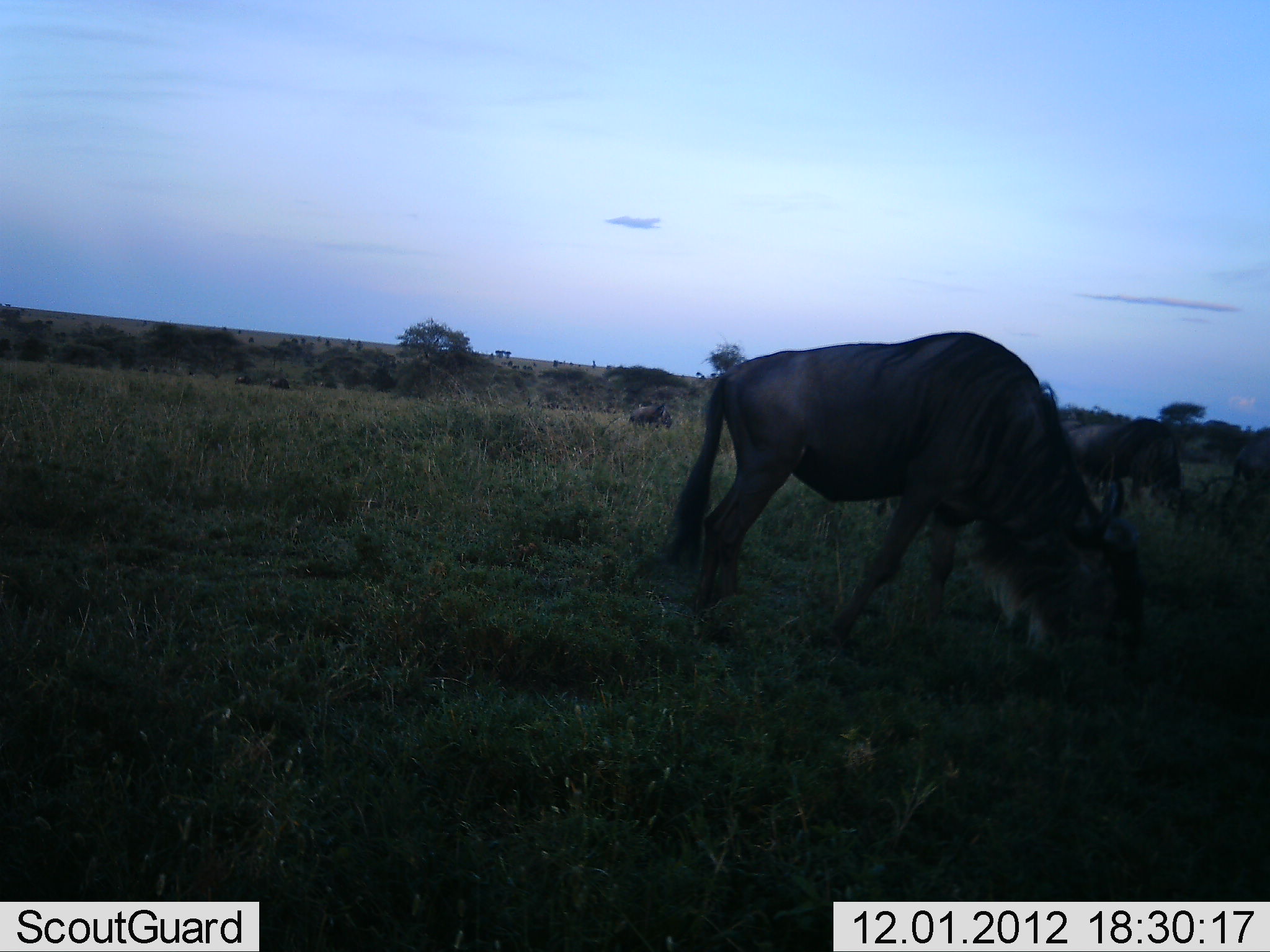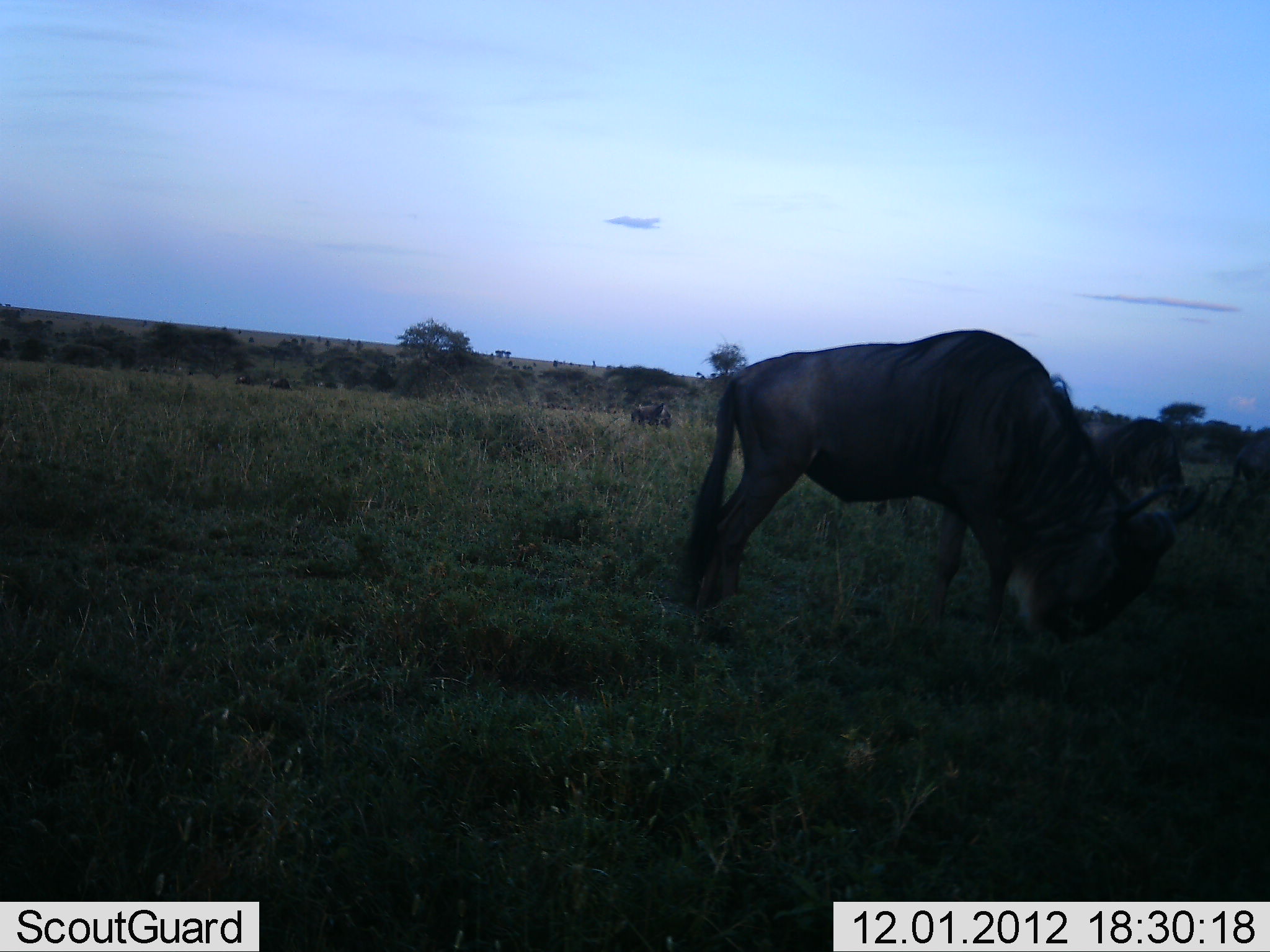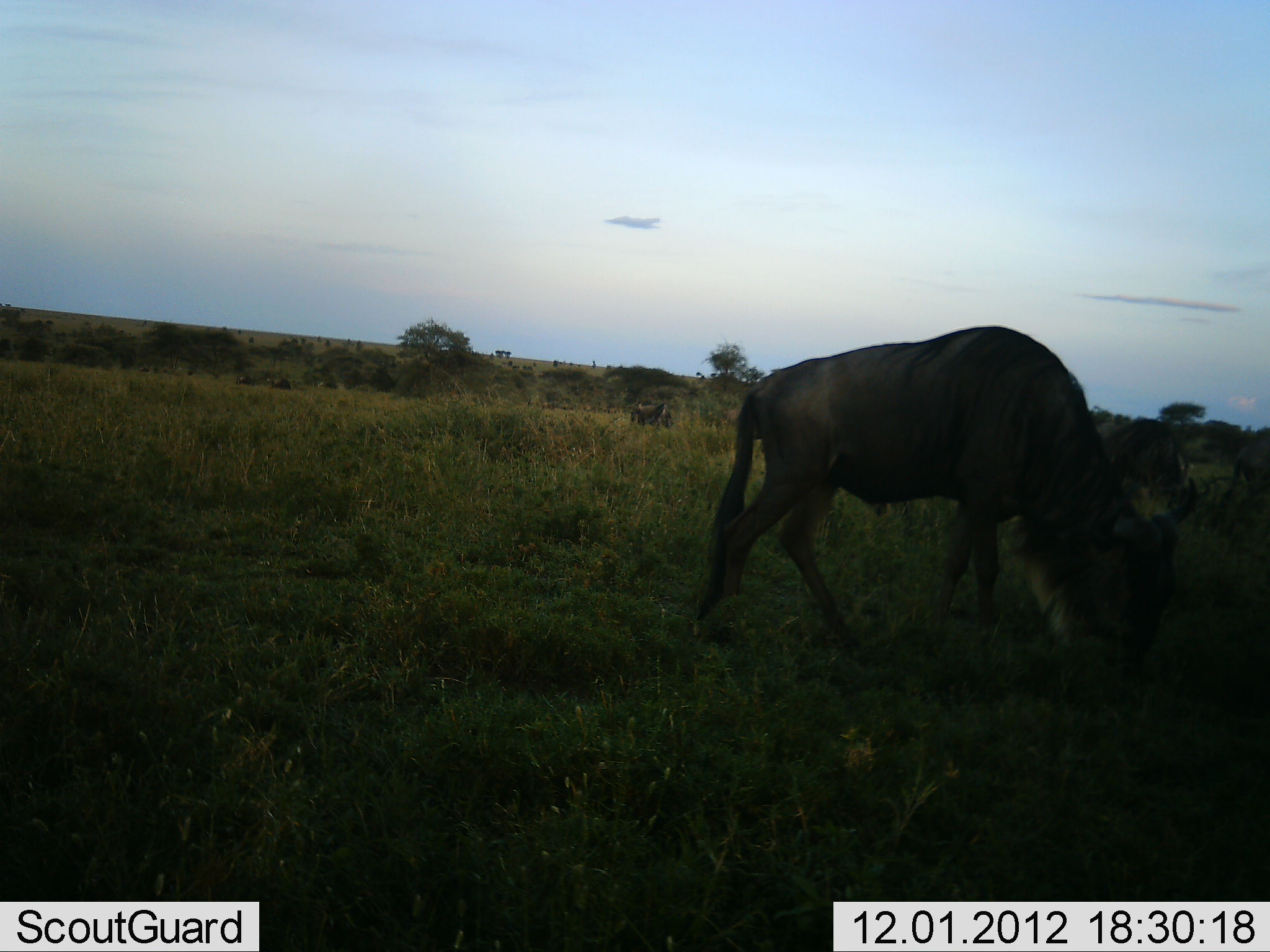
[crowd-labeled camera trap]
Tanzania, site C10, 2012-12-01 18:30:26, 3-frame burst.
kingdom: Animalia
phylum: Chordata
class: Mammalia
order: Artiodactyla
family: Bovidae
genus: Connochaetes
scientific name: Connochaetes taurinus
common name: blue wildebeest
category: wildebeest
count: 3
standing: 40%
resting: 0%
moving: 0%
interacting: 0%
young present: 0%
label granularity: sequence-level